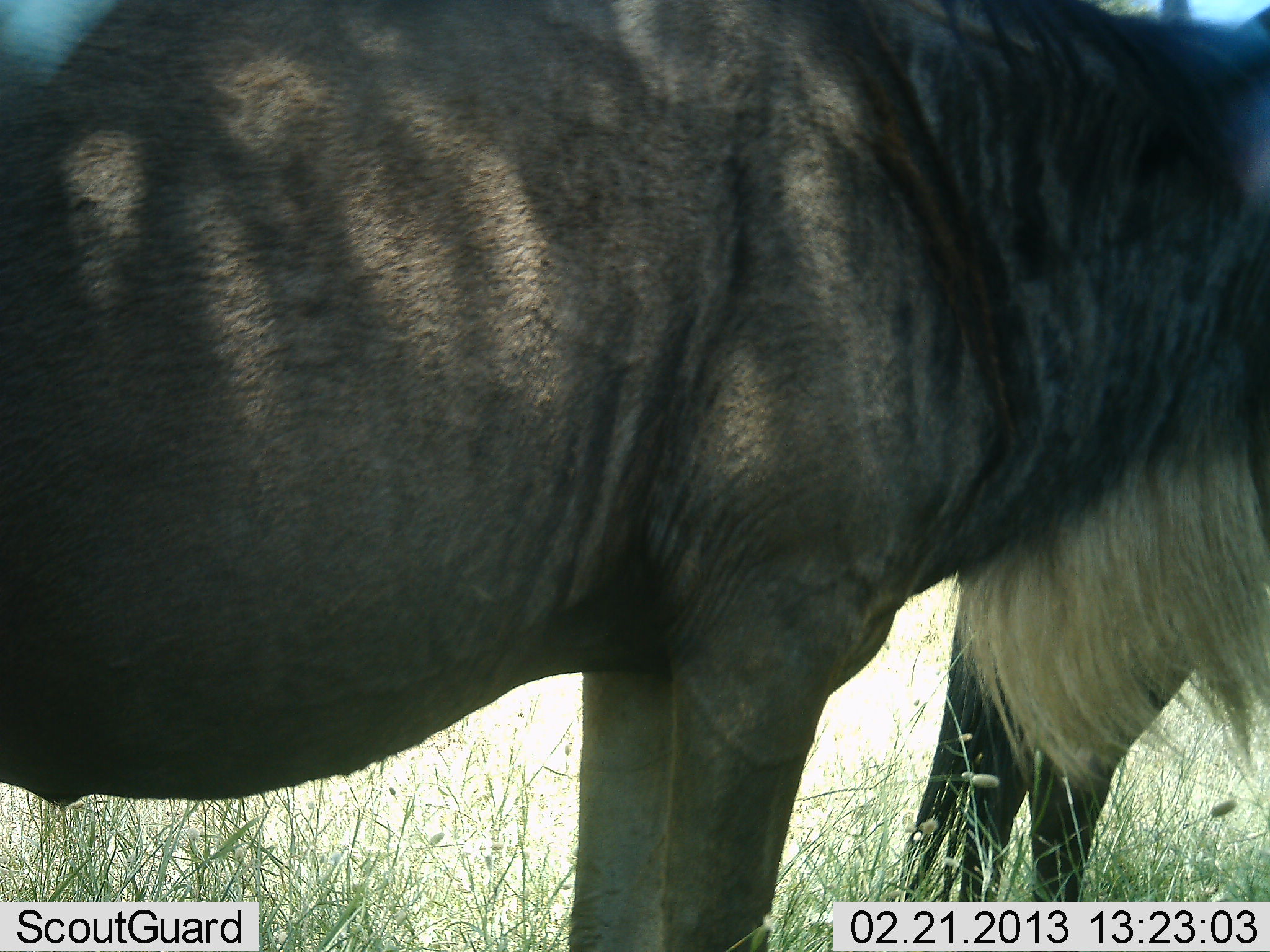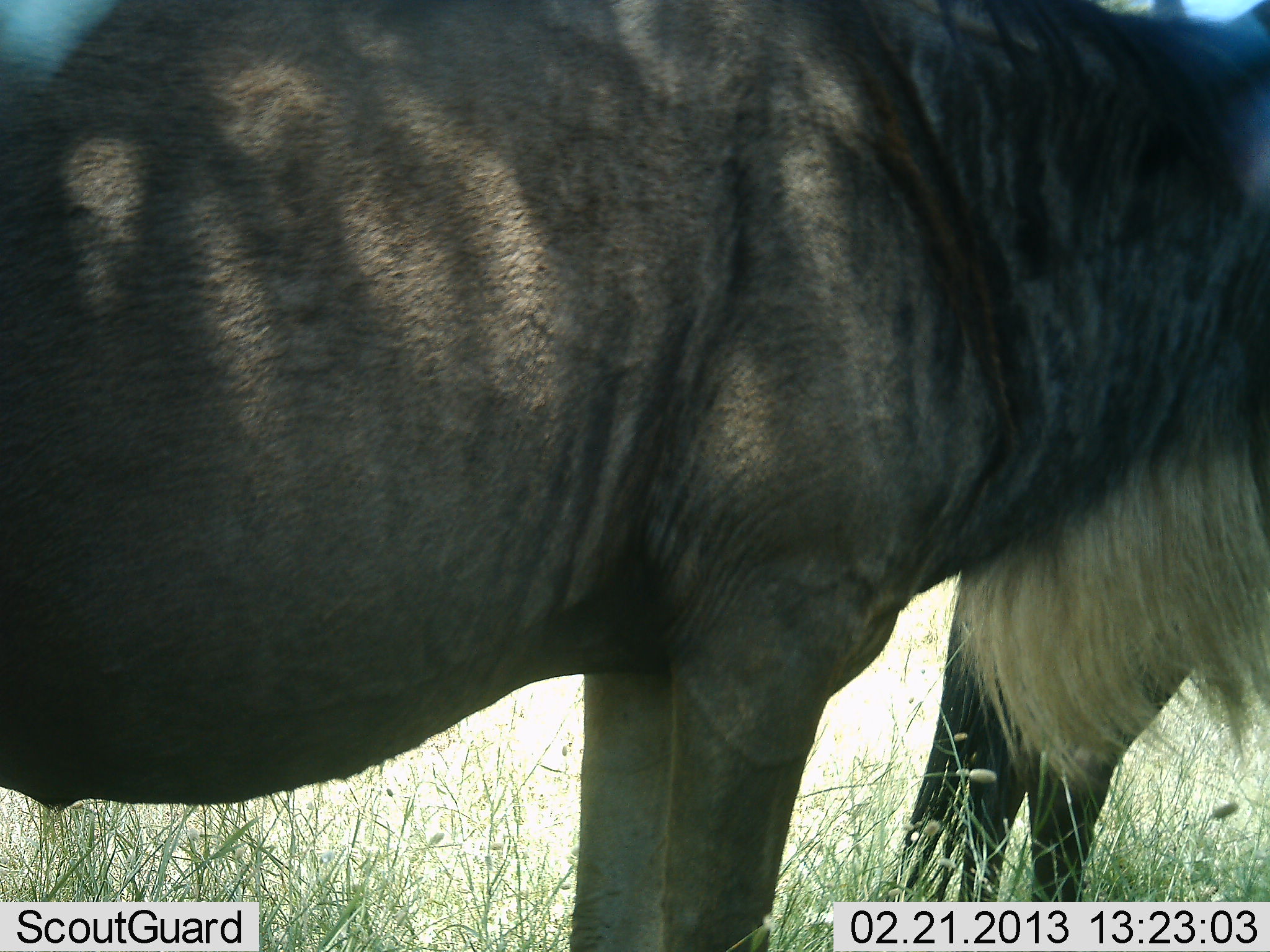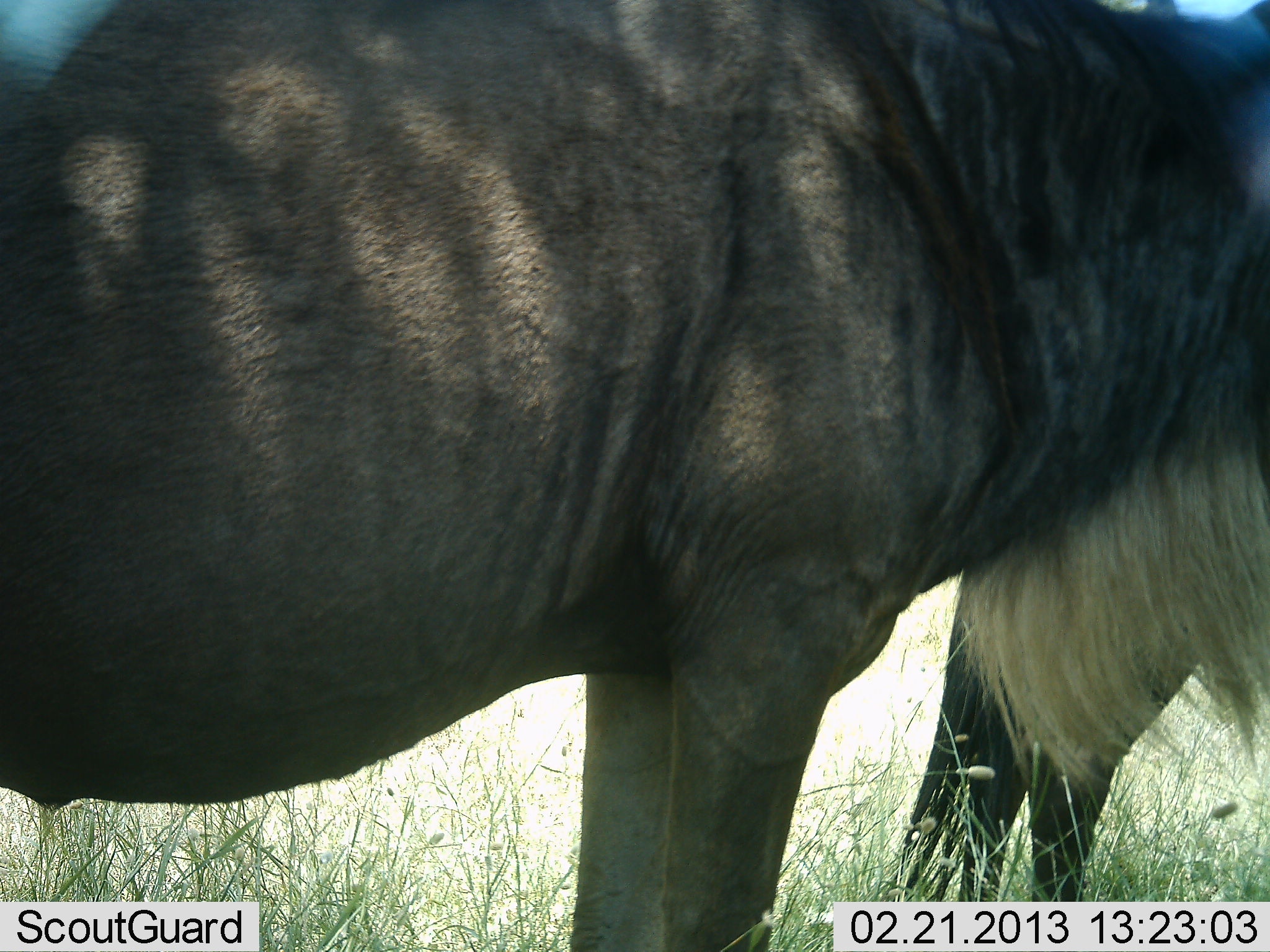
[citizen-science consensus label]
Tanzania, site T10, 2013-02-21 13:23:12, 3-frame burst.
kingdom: Animalia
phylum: Chordata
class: Mammalia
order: Artiodactyla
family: Bovidae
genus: Connochaetes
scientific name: Connochaetes taurinus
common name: blue wildebeest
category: wildebeest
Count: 2.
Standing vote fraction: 100%.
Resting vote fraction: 0%.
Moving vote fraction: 0%.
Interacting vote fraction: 0%.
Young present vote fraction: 0%.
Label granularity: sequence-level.